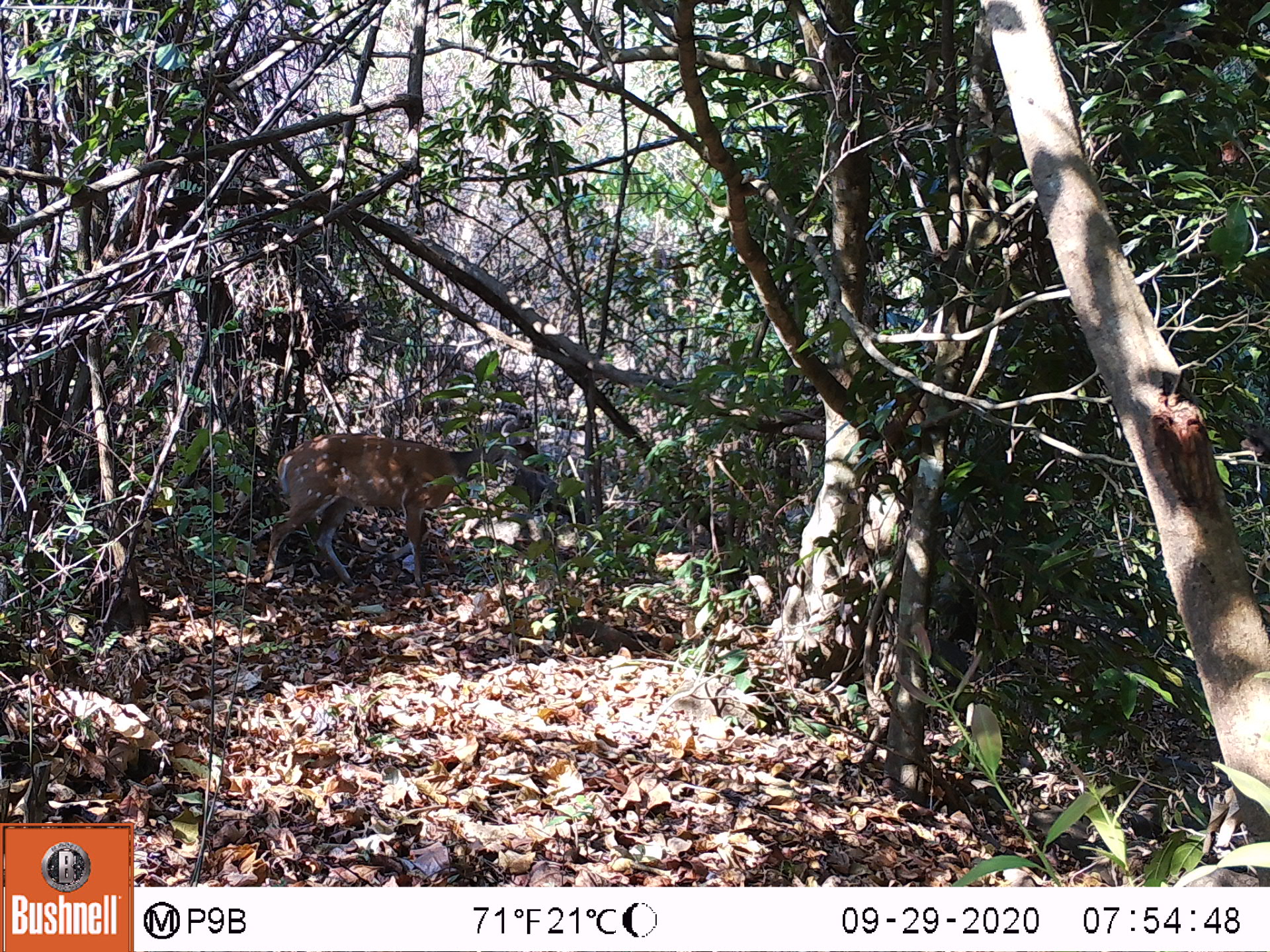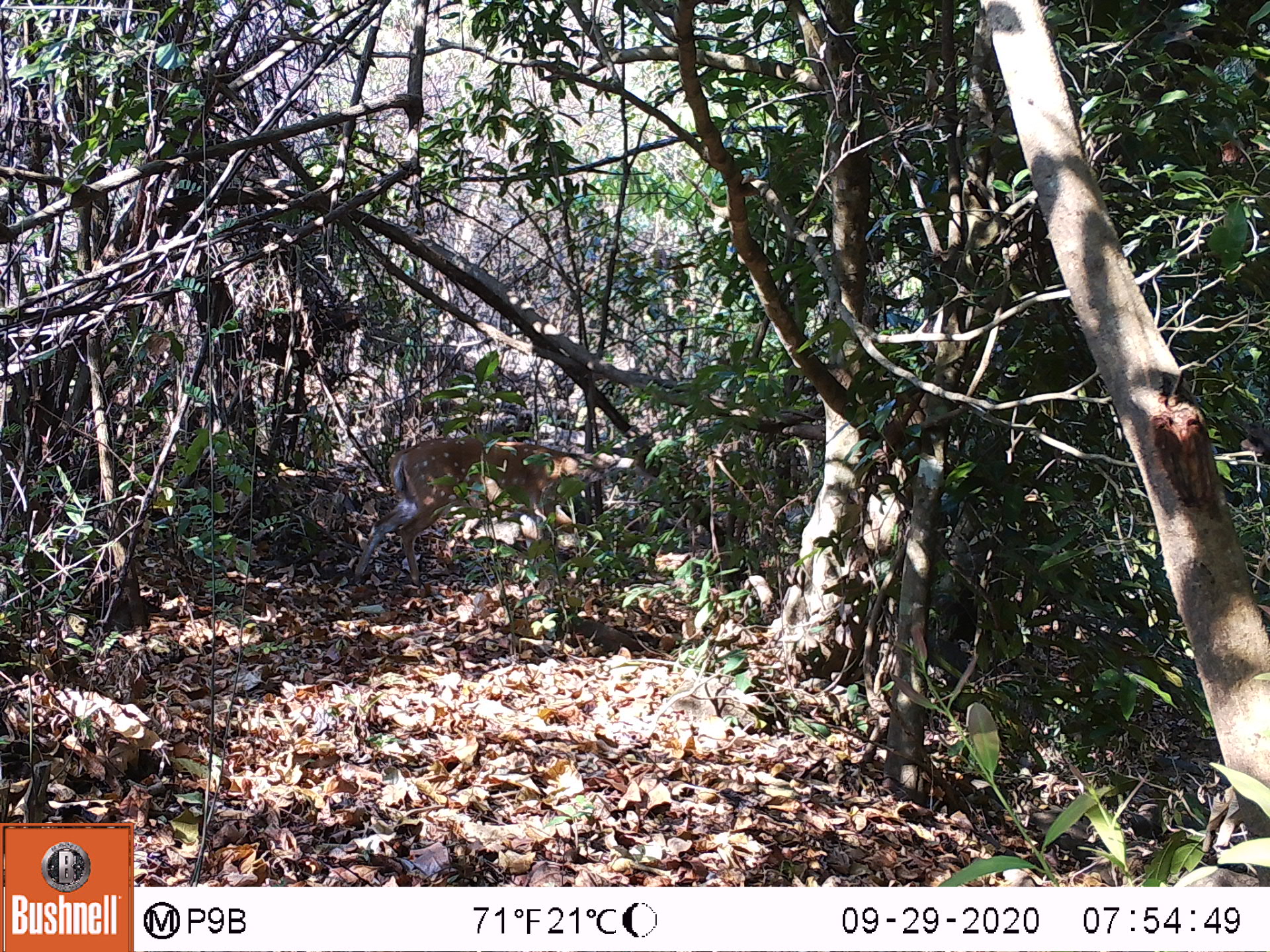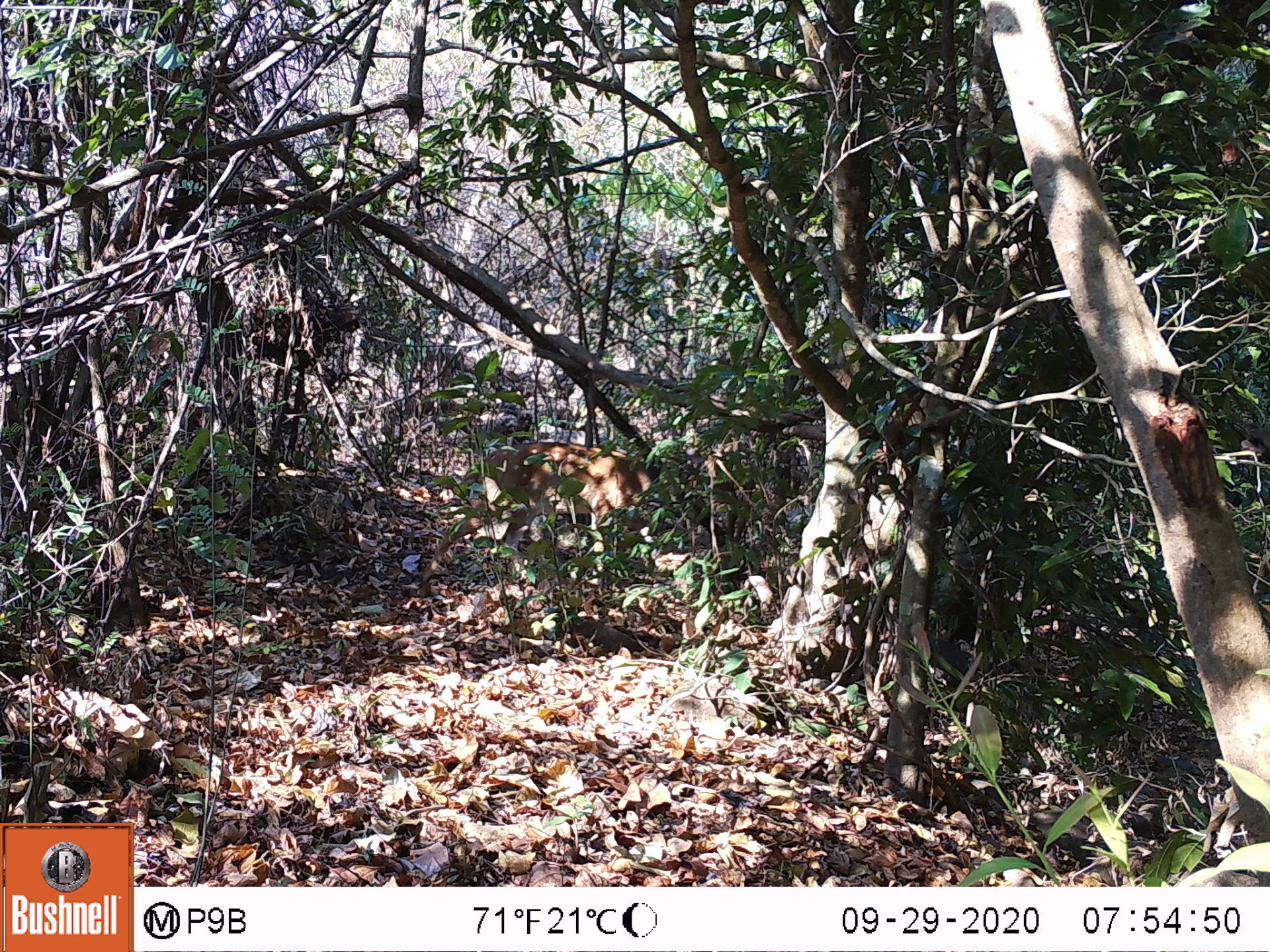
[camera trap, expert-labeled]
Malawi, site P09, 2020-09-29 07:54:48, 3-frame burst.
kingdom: Animalia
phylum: Chordata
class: Mammalia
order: Artiodactyla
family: Bovidae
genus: Tragelaphus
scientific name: Tragelaphus sylvaticus sylvaticus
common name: cape bushbuck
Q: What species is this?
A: Cape bushbuck (Tragelaphus sylvaticus sylvaticus).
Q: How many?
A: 1.